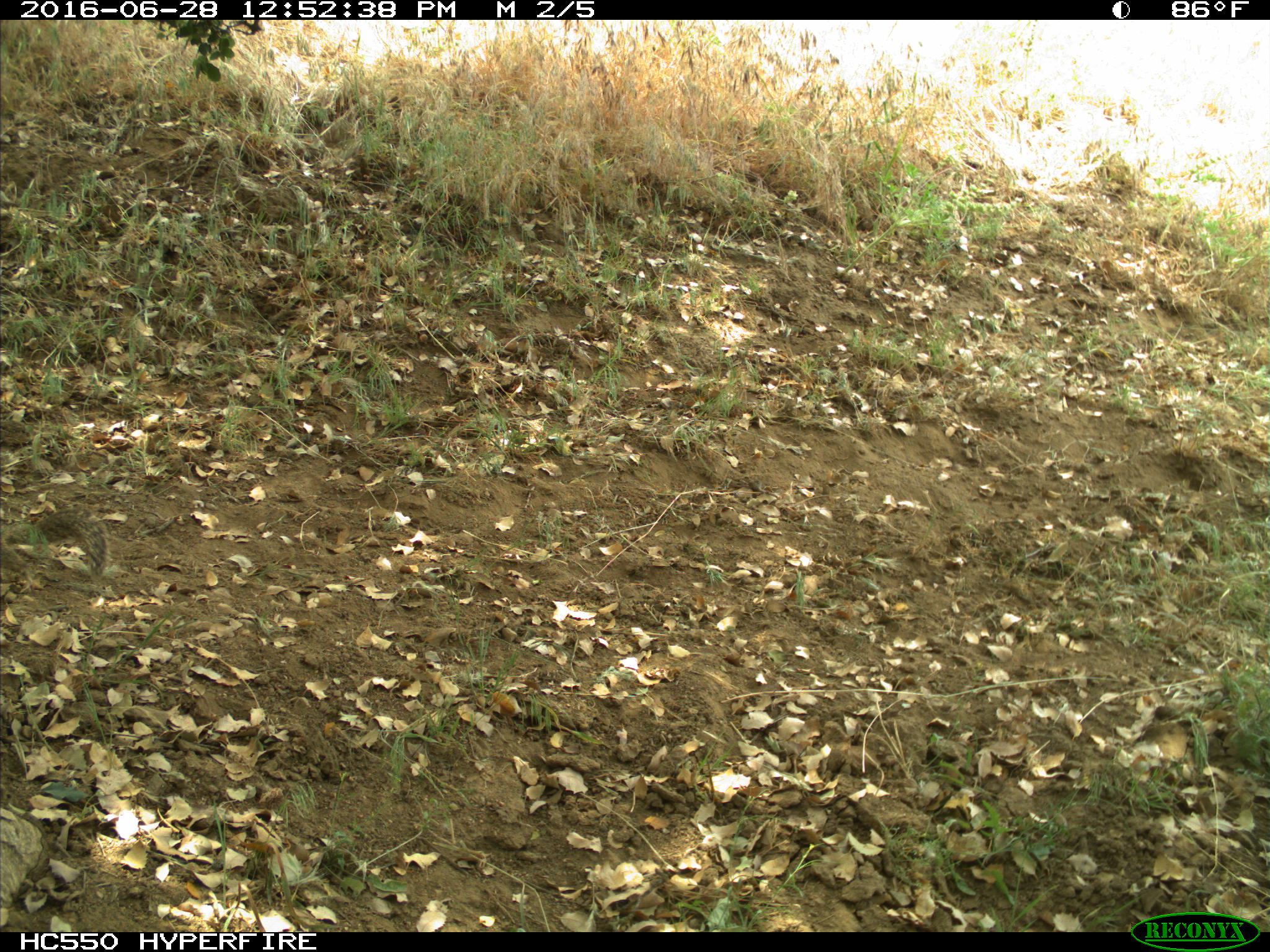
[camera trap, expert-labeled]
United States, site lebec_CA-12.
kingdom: Animalia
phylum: Chordata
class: Mammalia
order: Rodentia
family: Sciuridae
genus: Otospermophilus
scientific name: Otospermophilus beecheyi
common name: california ground squirrel